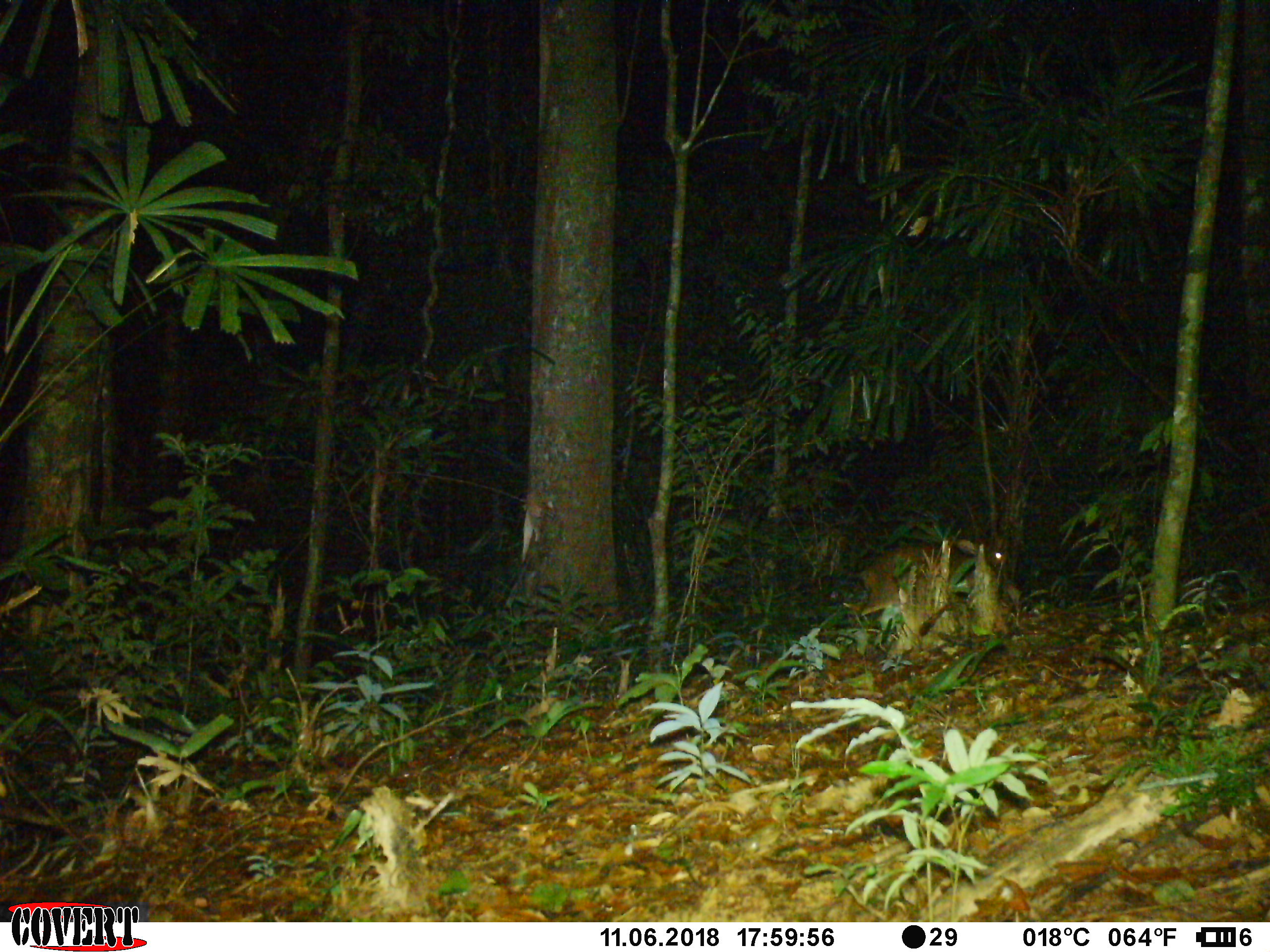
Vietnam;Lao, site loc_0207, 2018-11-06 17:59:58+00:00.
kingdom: Animalia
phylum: Chordata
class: Mammalia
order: Artiodactyla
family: Cervidae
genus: Muntiacus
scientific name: Muntiacus vuquangensis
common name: large-antlered muntjac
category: large antlered muntjac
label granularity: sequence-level